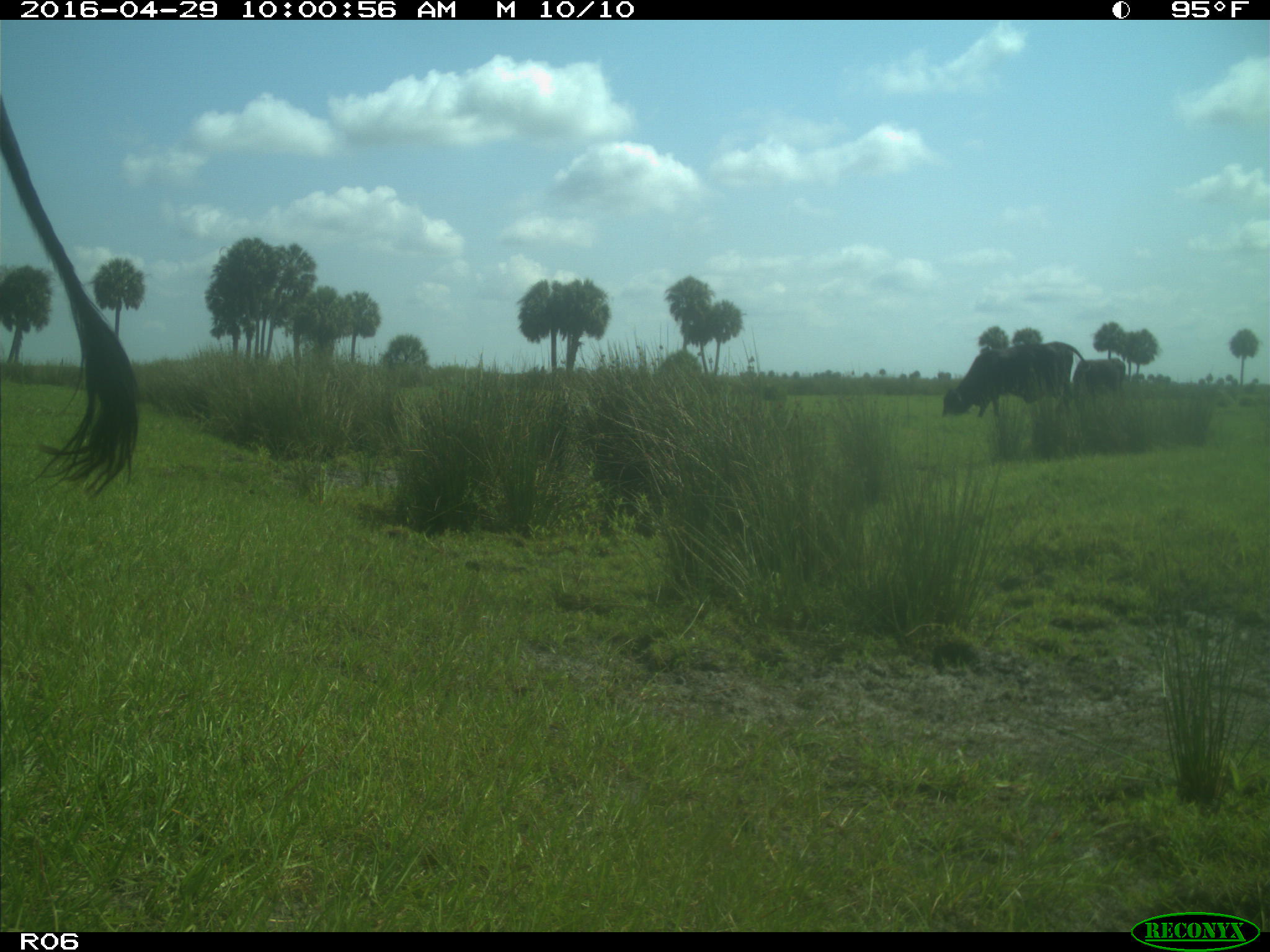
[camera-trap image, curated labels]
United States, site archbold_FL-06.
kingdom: Animalia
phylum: Chordata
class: Mammalia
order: Artiodactyla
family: Bovidae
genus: Bos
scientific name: Bos taurus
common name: domestic cow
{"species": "Bos taurus (domestic cow)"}